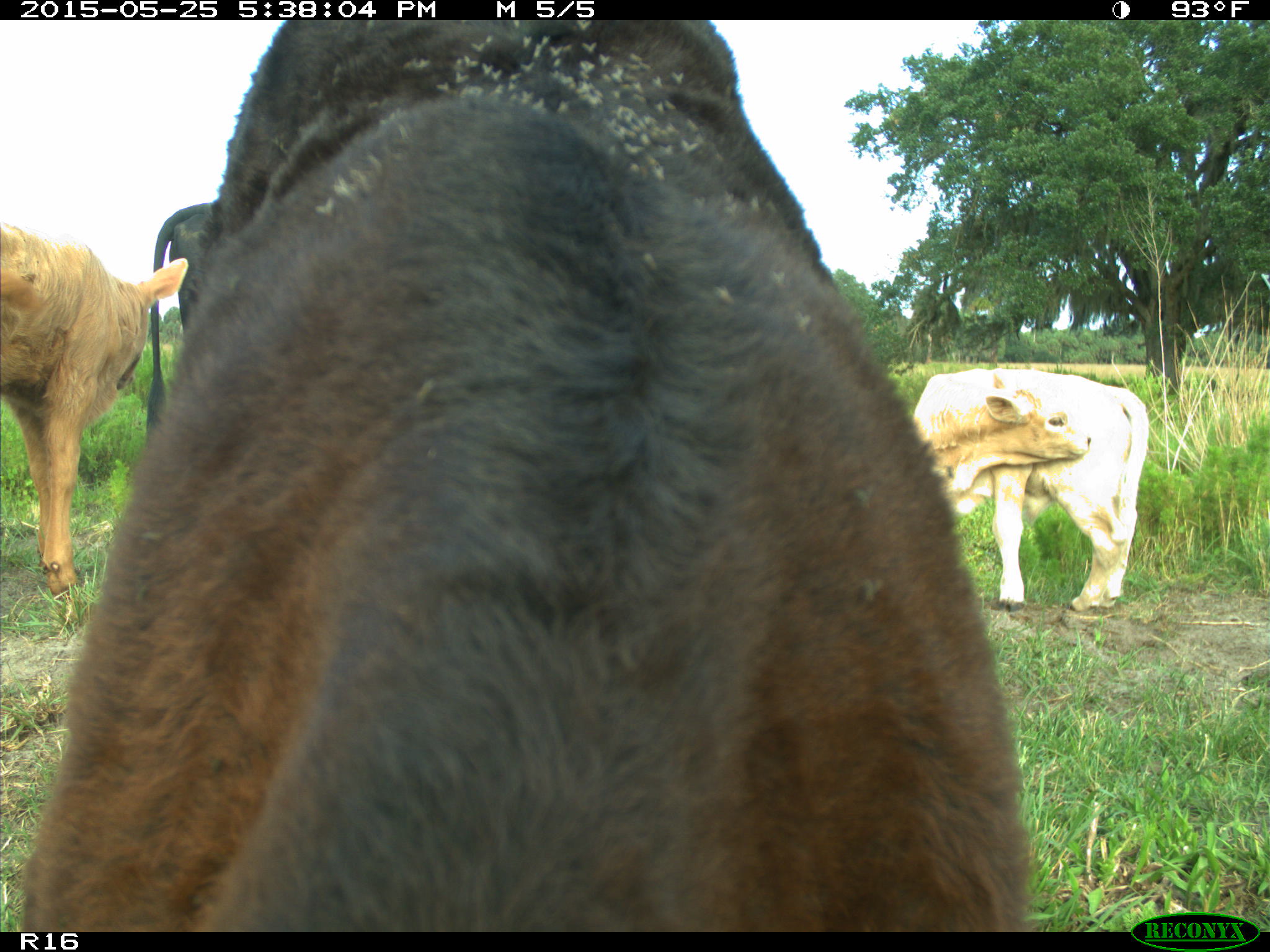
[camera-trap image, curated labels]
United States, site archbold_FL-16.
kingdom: Animalia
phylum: Chordata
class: Mammalia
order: Artiodactyla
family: Bovidae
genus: Bos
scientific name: Bos taurus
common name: domestic cow